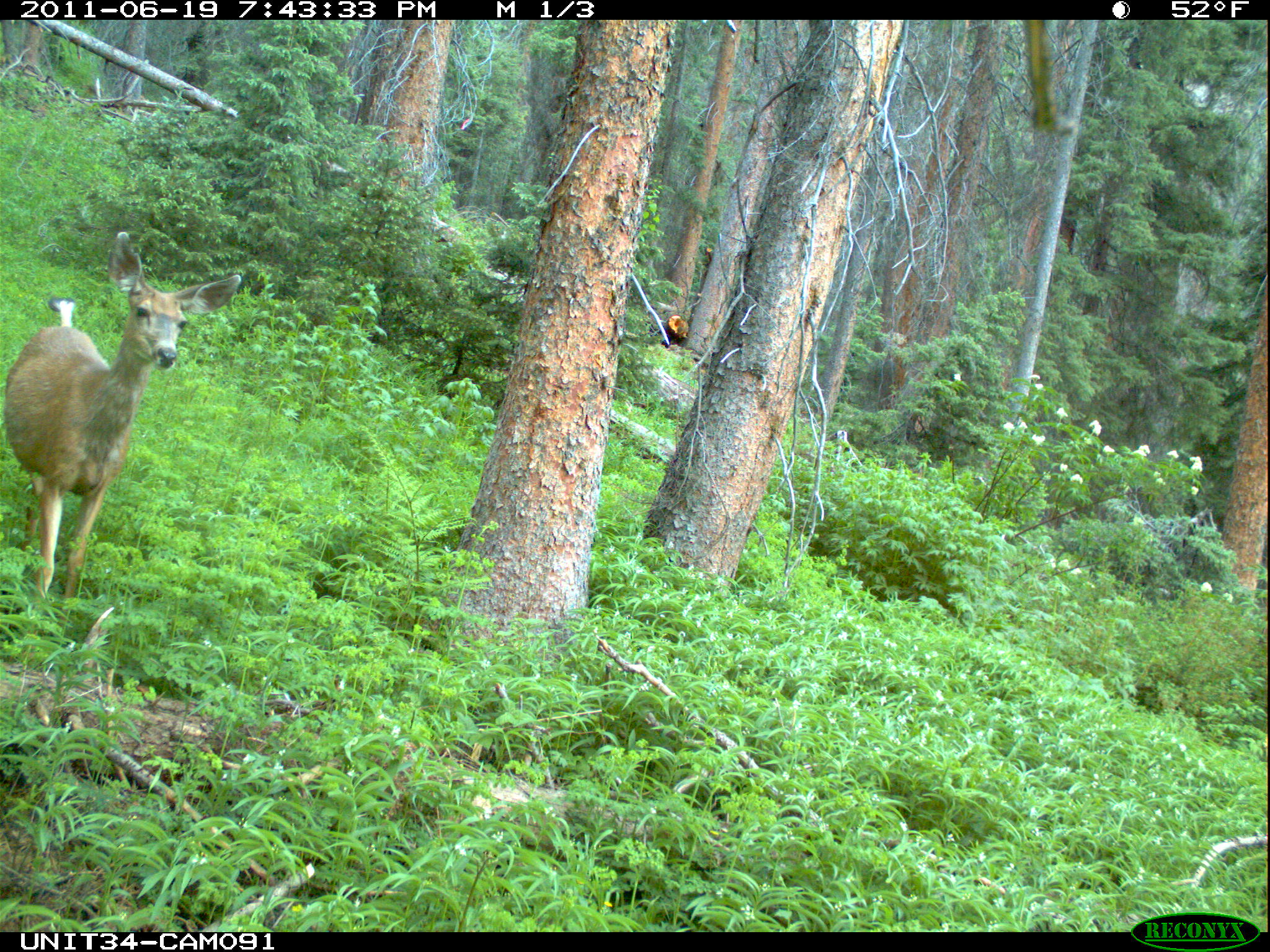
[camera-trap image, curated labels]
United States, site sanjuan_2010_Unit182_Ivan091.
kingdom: Animalia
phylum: Chordata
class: Mammalia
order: Artiodactyla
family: Cervidae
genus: Odocoileus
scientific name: Odocoileus hemionus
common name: mule deer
Odocoileus hemionus (mule deer).